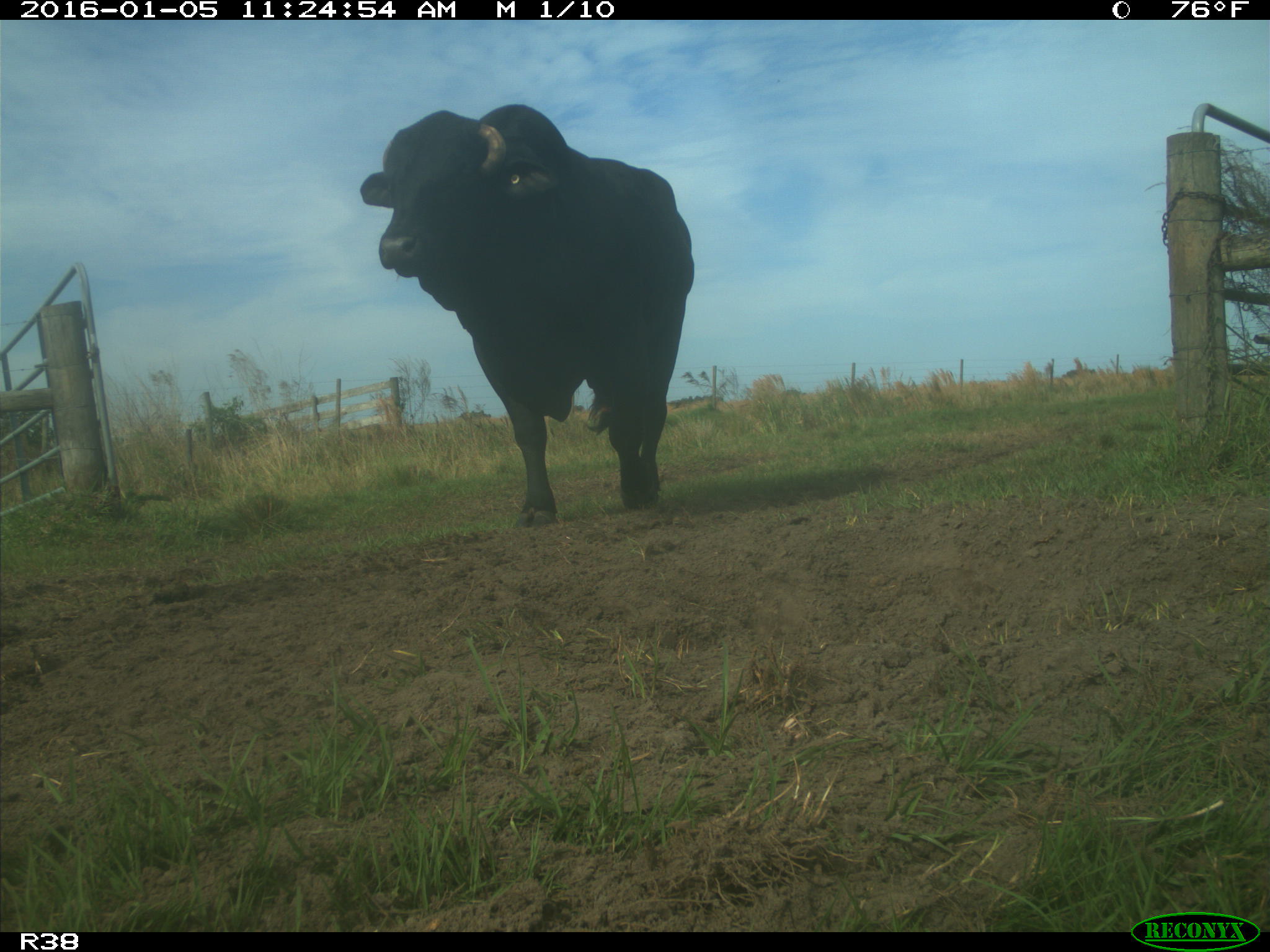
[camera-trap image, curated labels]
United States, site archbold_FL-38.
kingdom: Animalia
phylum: Chordata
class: Mammalia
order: Artiodactyla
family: Bovidae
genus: Bos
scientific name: Bos taurus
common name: domestic cow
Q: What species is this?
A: Bos taurus (domestic cow).